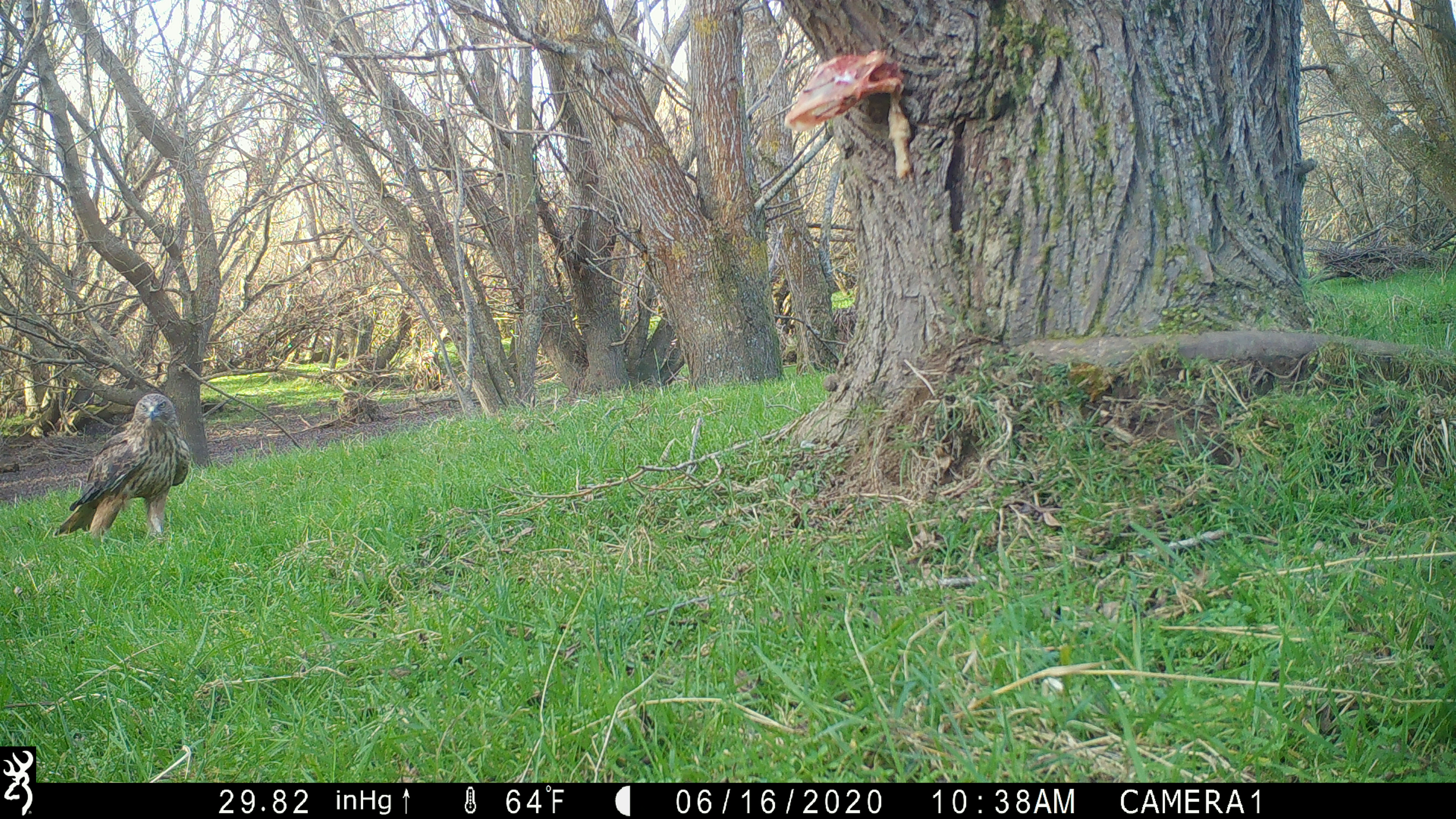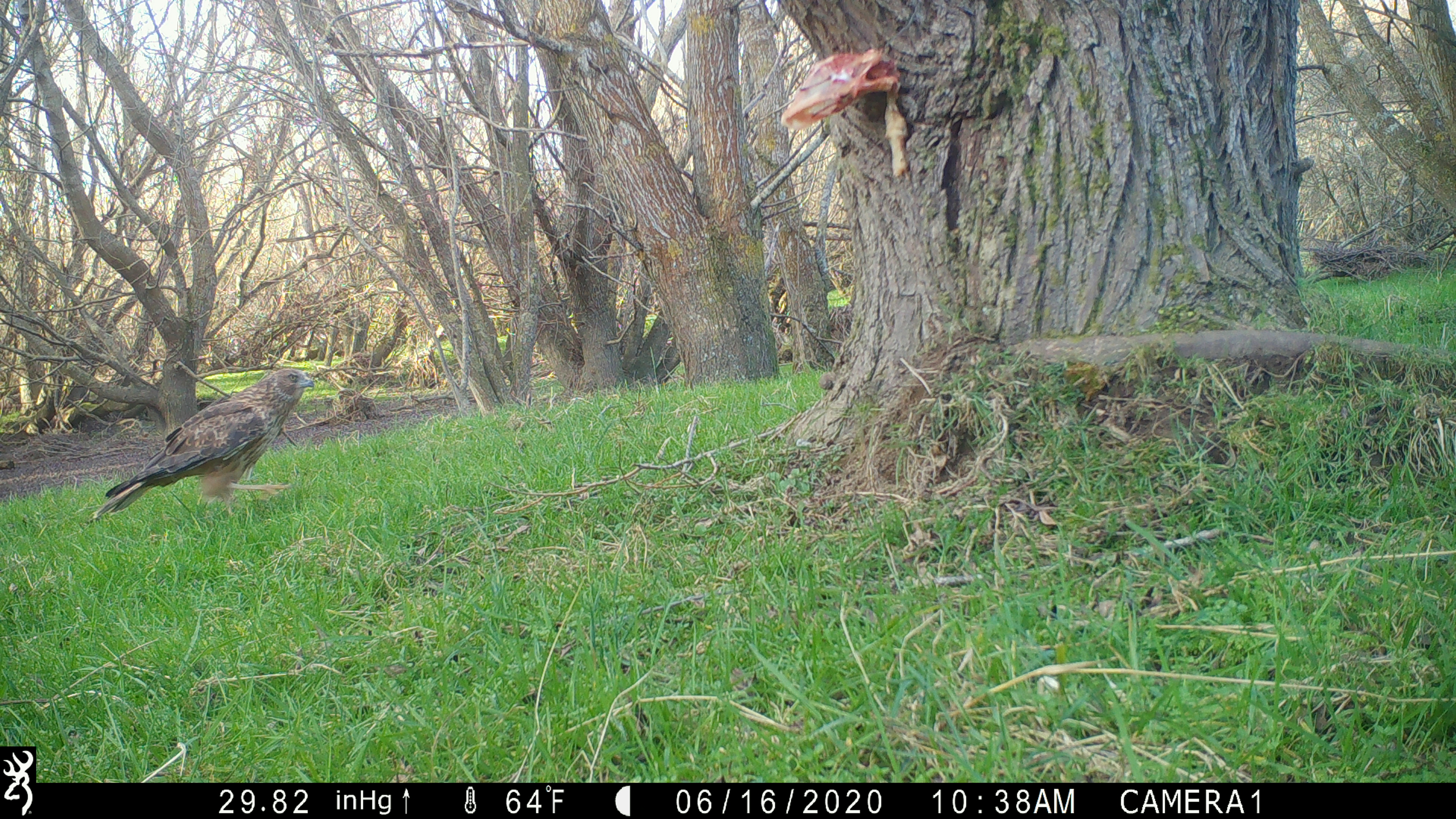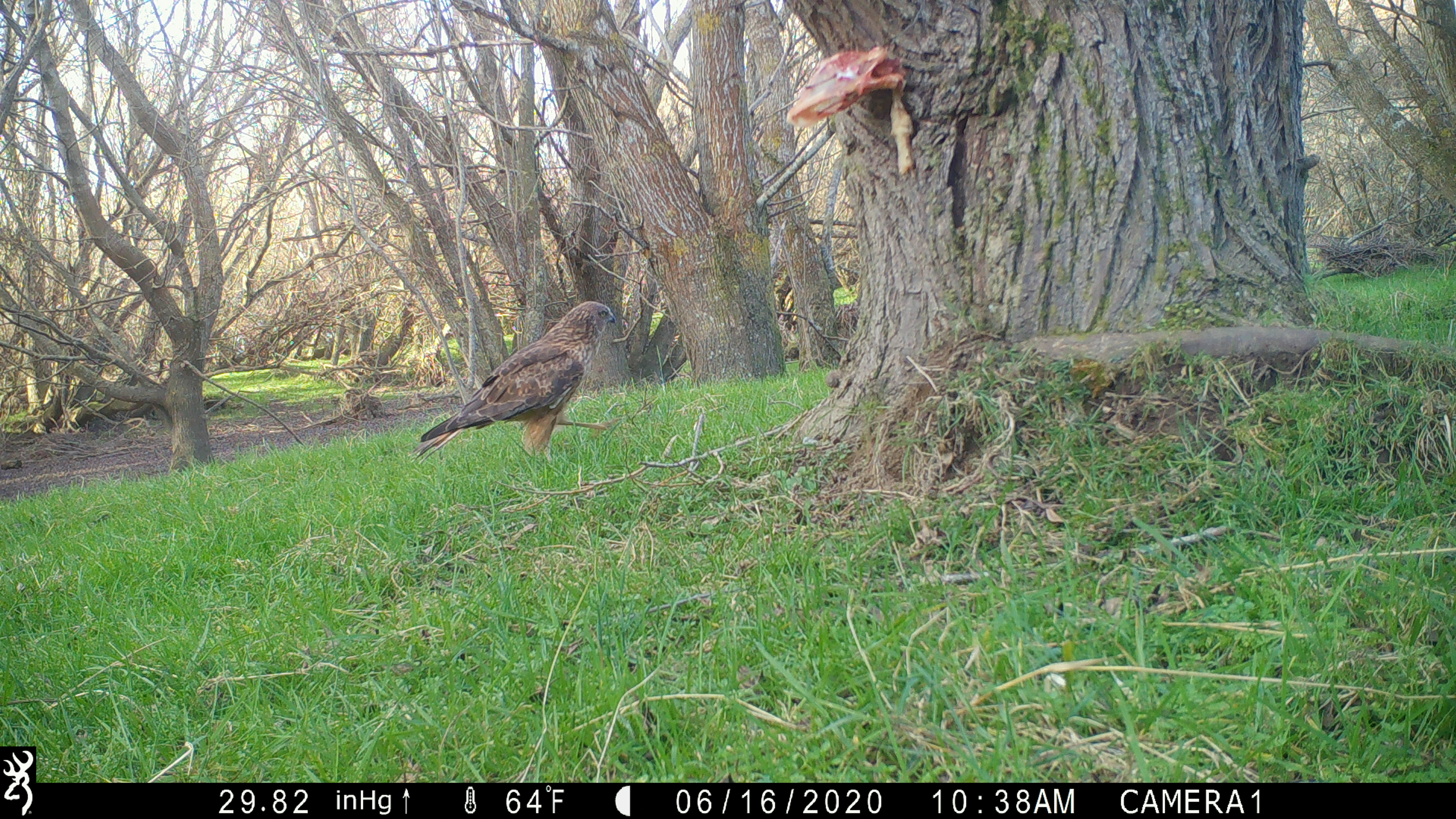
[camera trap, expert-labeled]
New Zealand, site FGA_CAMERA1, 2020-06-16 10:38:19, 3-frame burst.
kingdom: Animalia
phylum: Chordata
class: Aves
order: Accipitriformes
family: Accipitridae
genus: Circus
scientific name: Circus approximans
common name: swamp harrier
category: harrier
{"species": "harrier (swamp harrier) (Circus approximans)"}